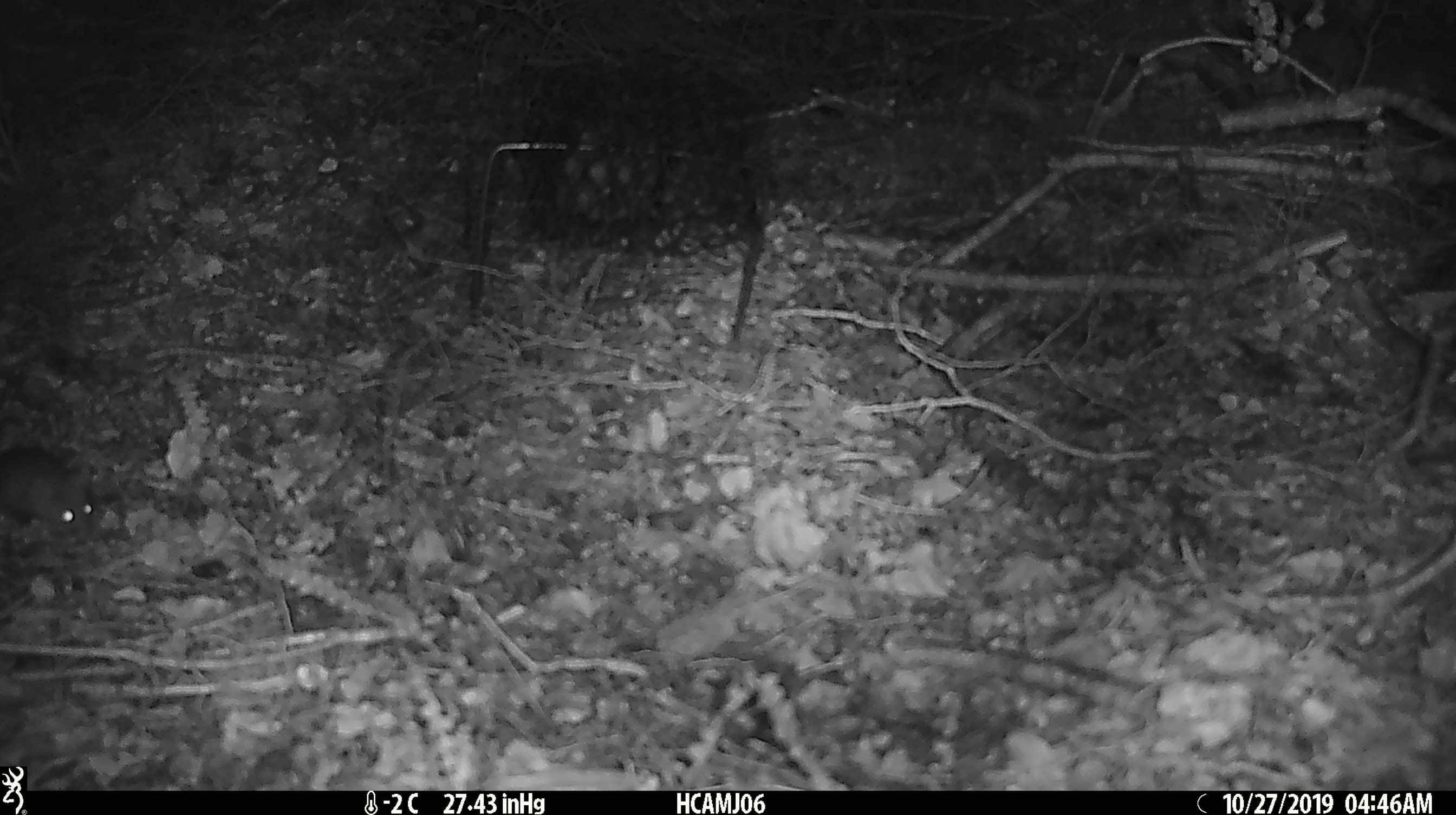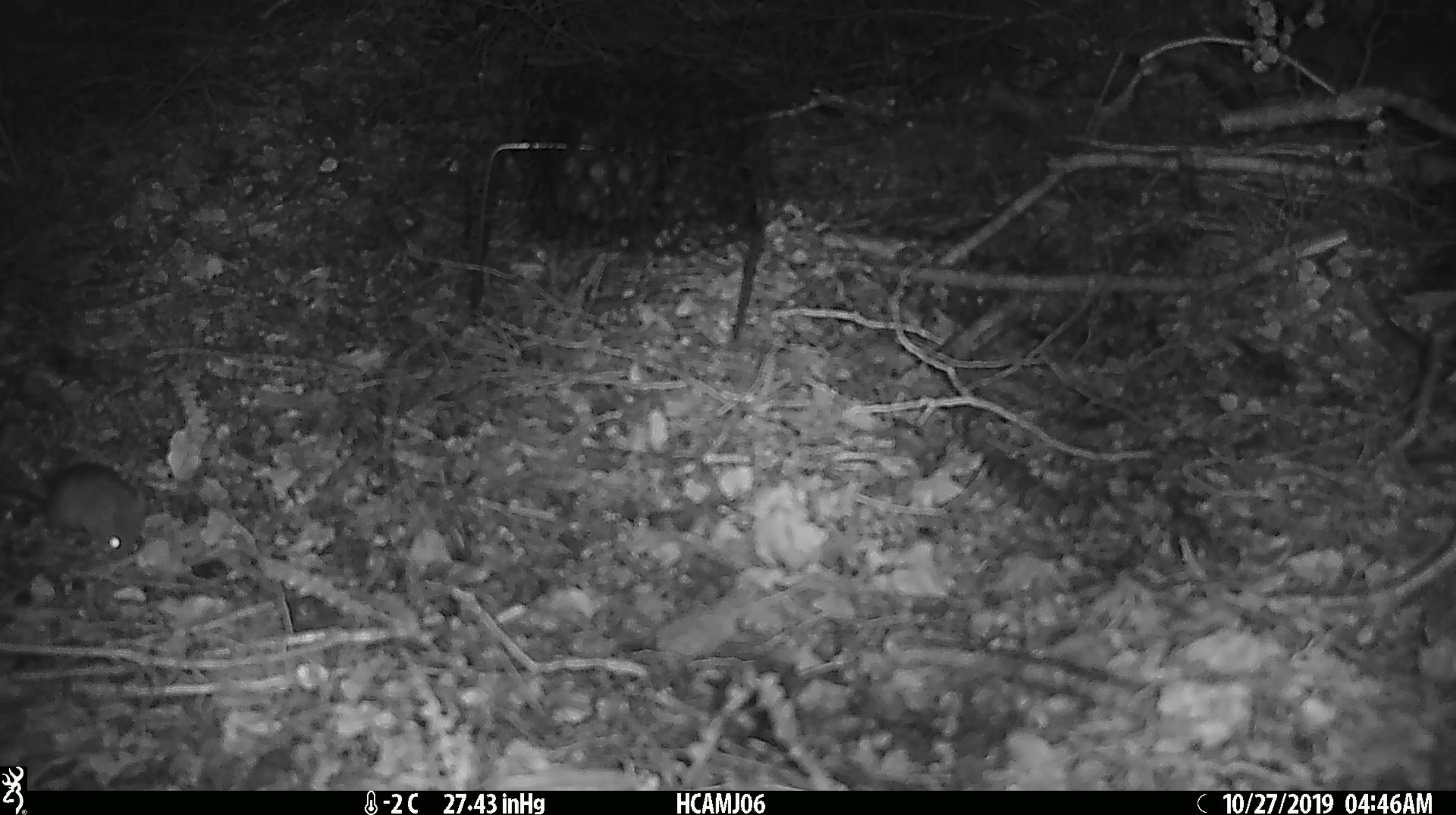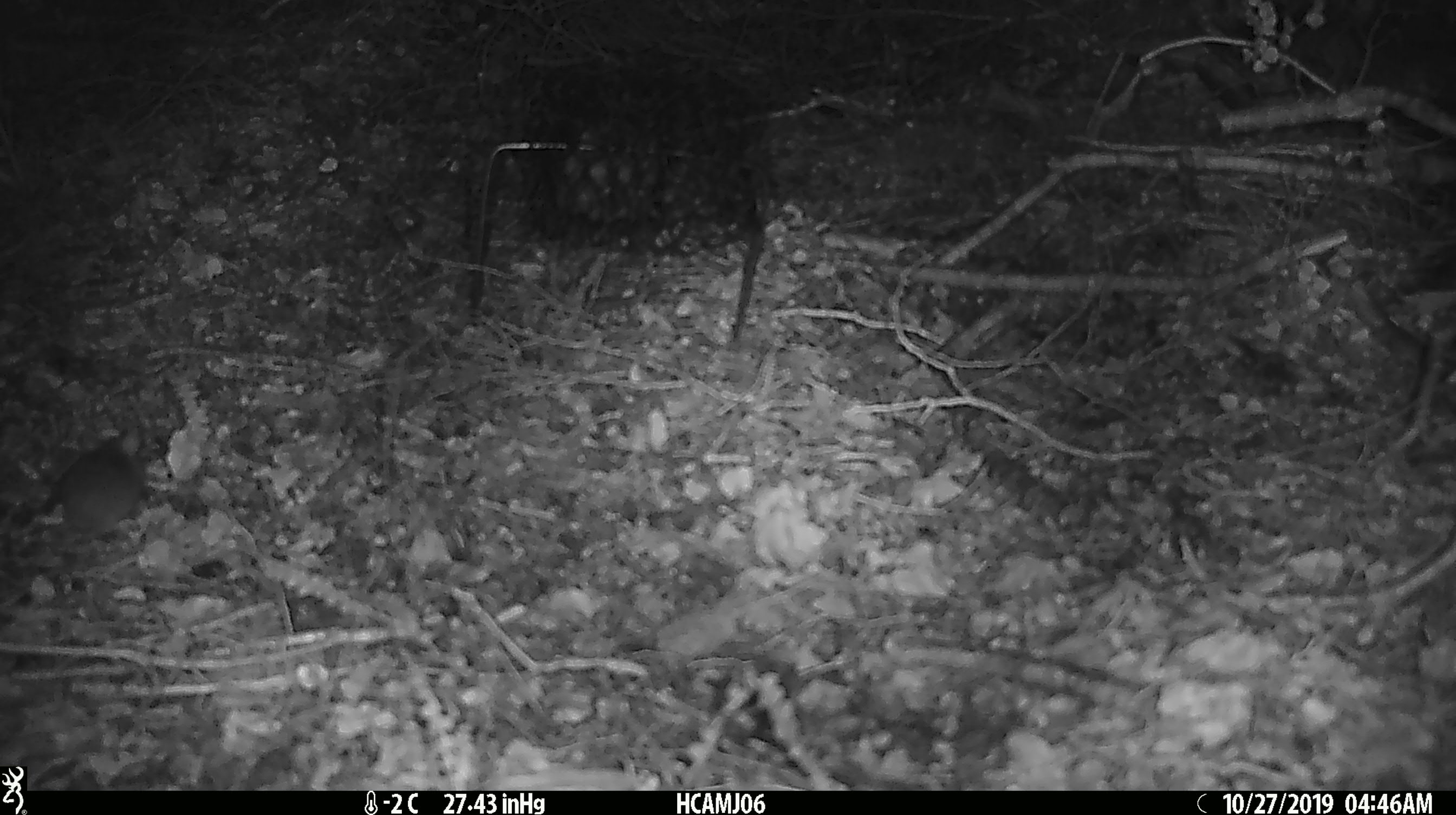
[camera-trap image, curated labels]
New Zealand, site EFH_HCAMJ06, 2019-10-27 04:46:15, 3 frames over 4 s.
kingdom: Animalia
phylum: Chordata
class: Mammalia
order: Rodentia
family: Muridae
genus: Mus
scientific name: Mus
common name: mouse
Mouse (Mus).